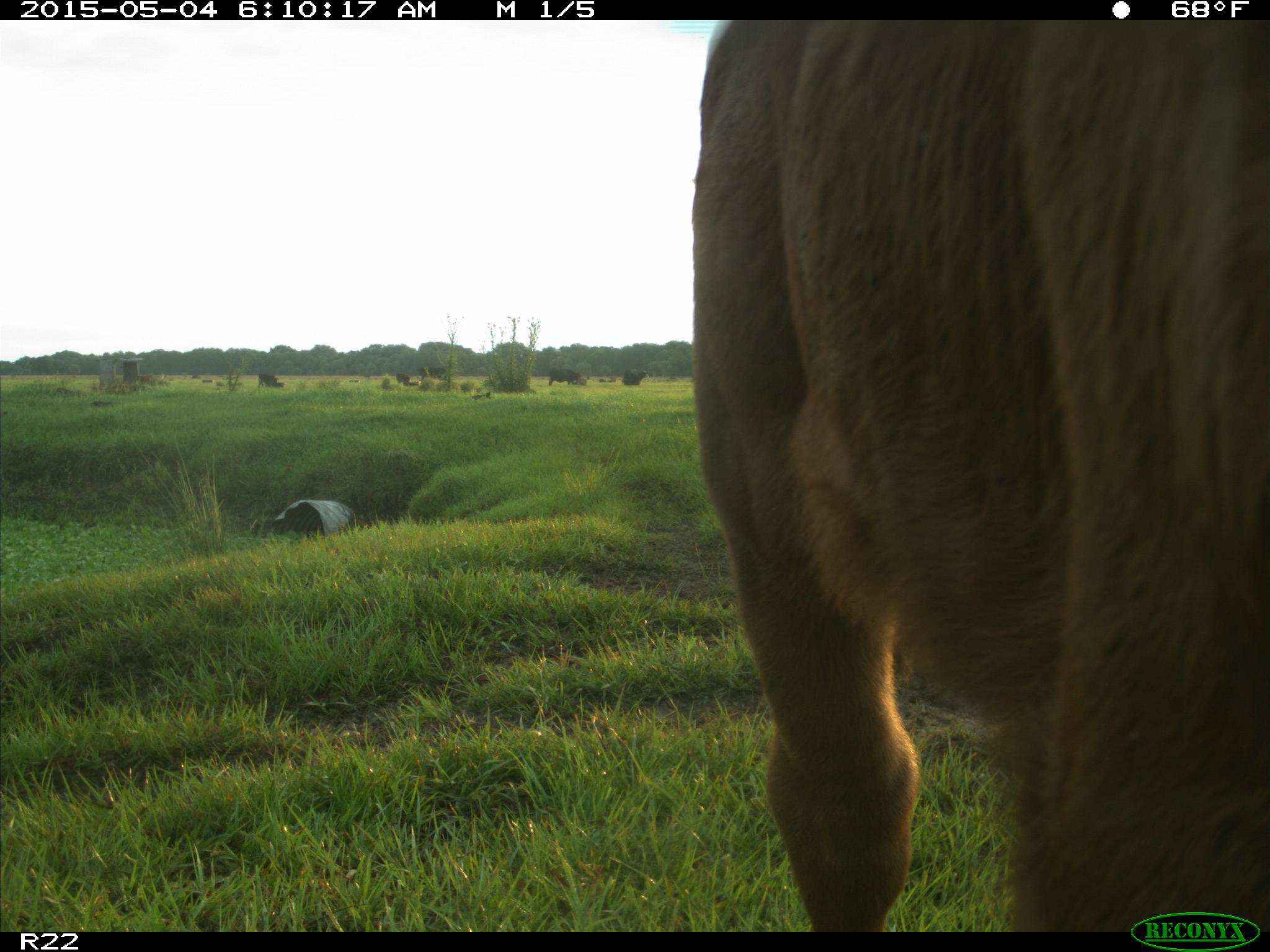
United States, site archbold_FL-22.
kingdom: Animalia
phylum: Chordata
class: Mammalia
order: Artiodactyla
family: Bovidae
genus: Bos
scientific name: Bos taurus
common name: domestic cow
Bos taurus (domestic cow).